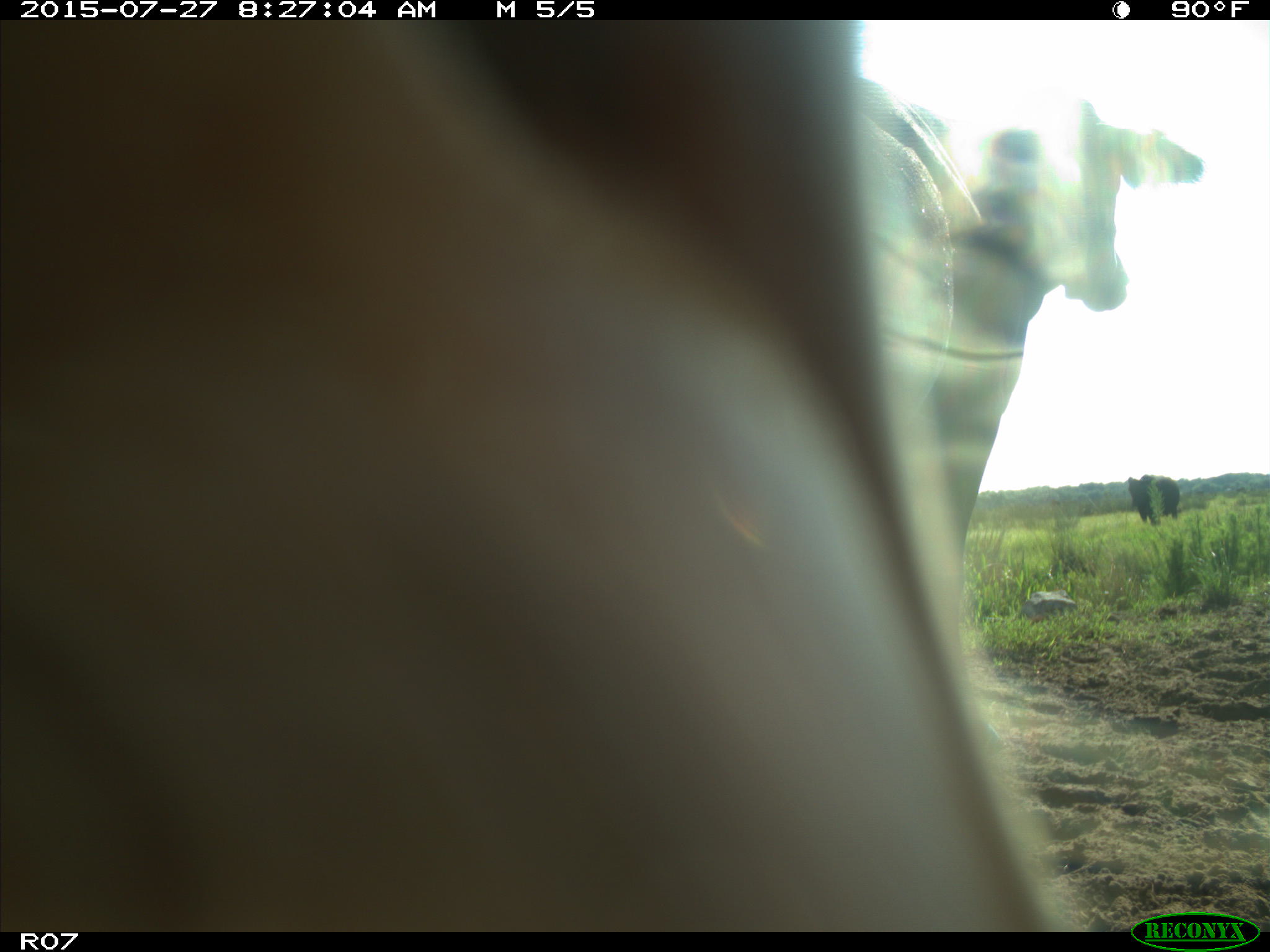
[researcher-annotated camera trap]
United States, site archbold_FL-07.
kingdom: Animalia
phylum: Chordata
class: Mammalia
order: Artiodactyla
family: Bovidae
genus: Bos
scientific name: Bos taurus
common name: domestic cow